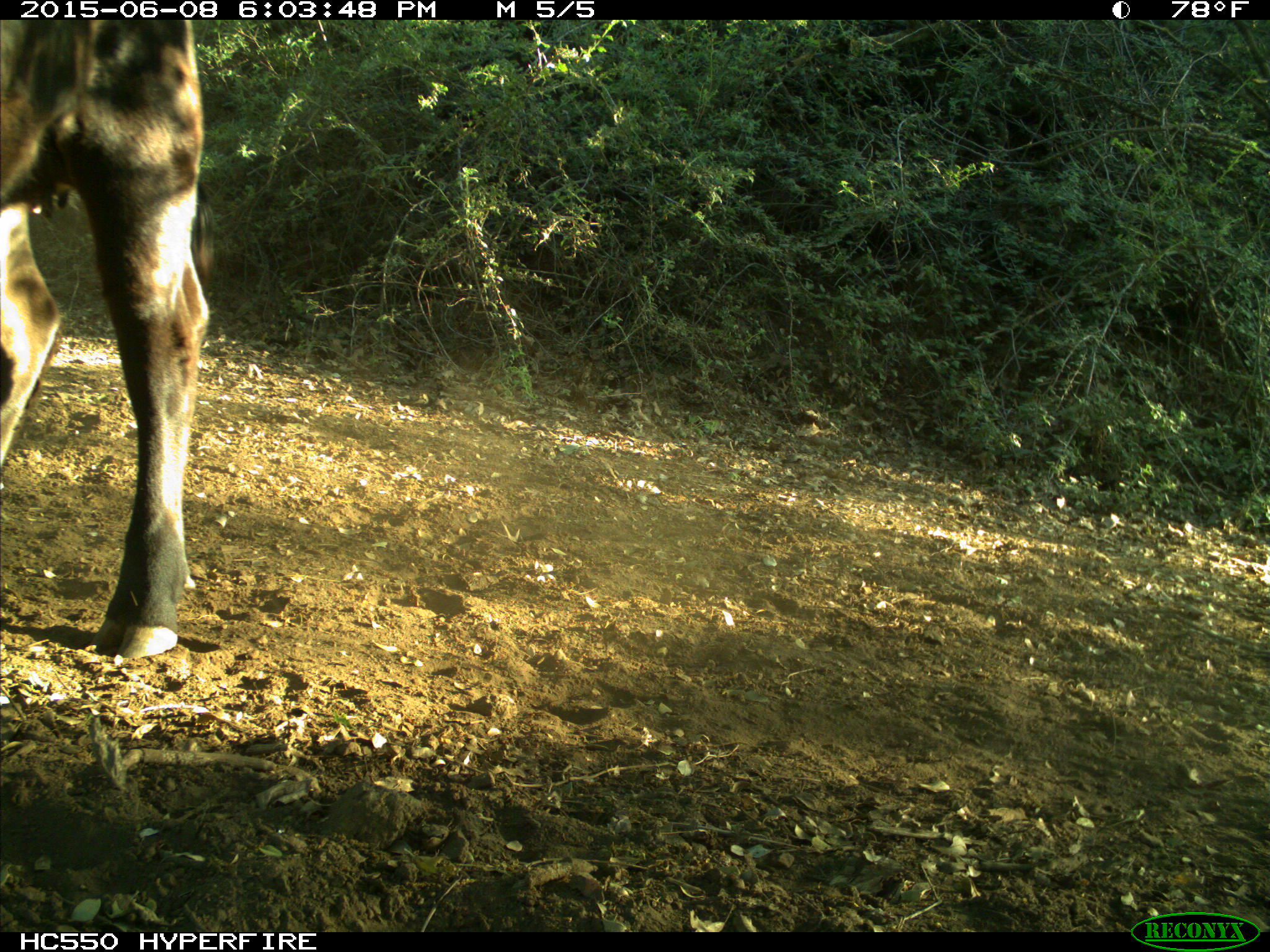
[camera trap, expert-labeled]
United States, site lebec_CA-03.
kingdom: Animalia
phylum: Chordata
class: Mammalia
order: Artiodactyla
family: Bovidae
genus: Bos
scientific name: Bos taurus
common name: domestic cow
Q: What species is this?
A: Bos taurus (domestic cow).